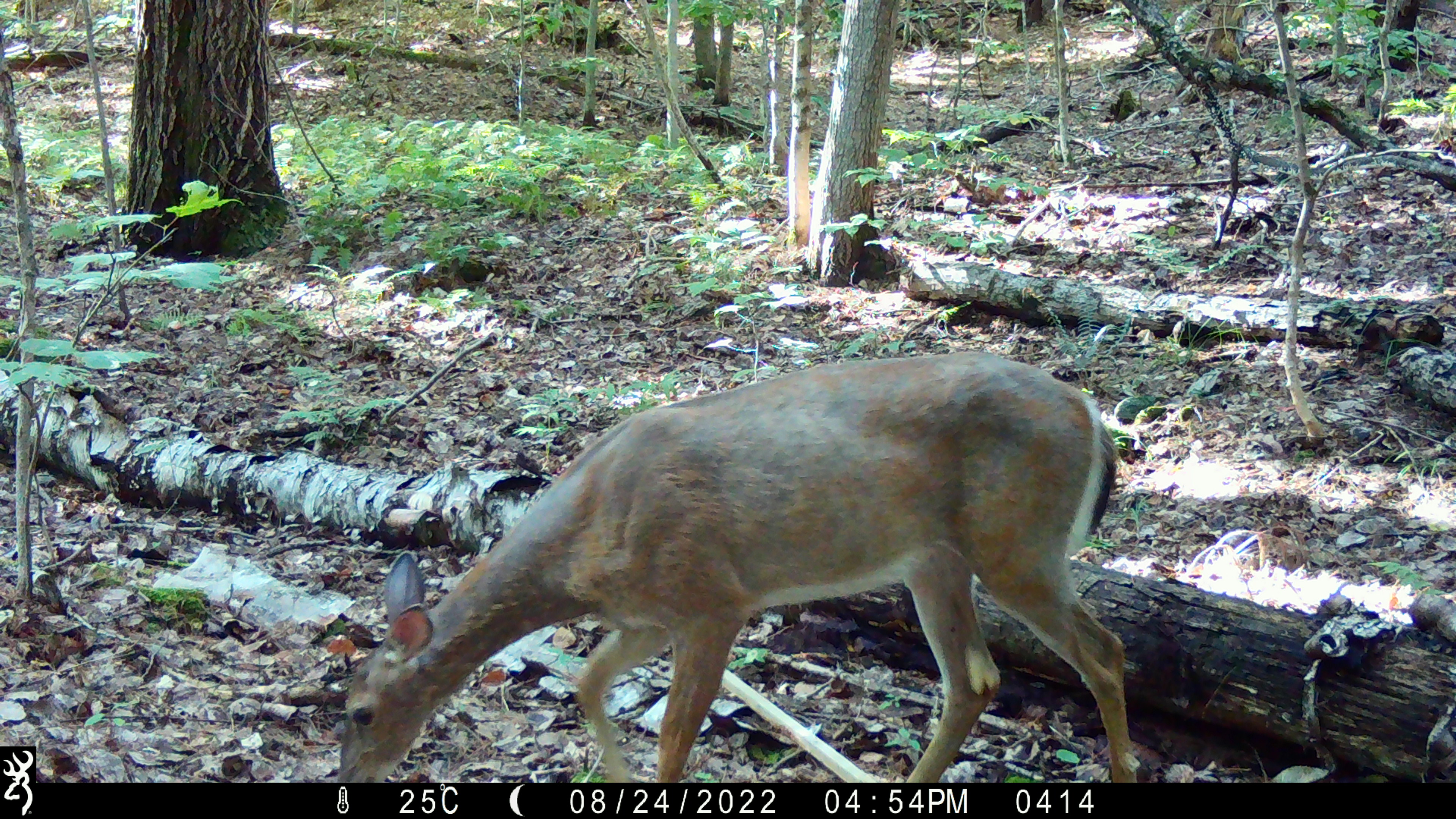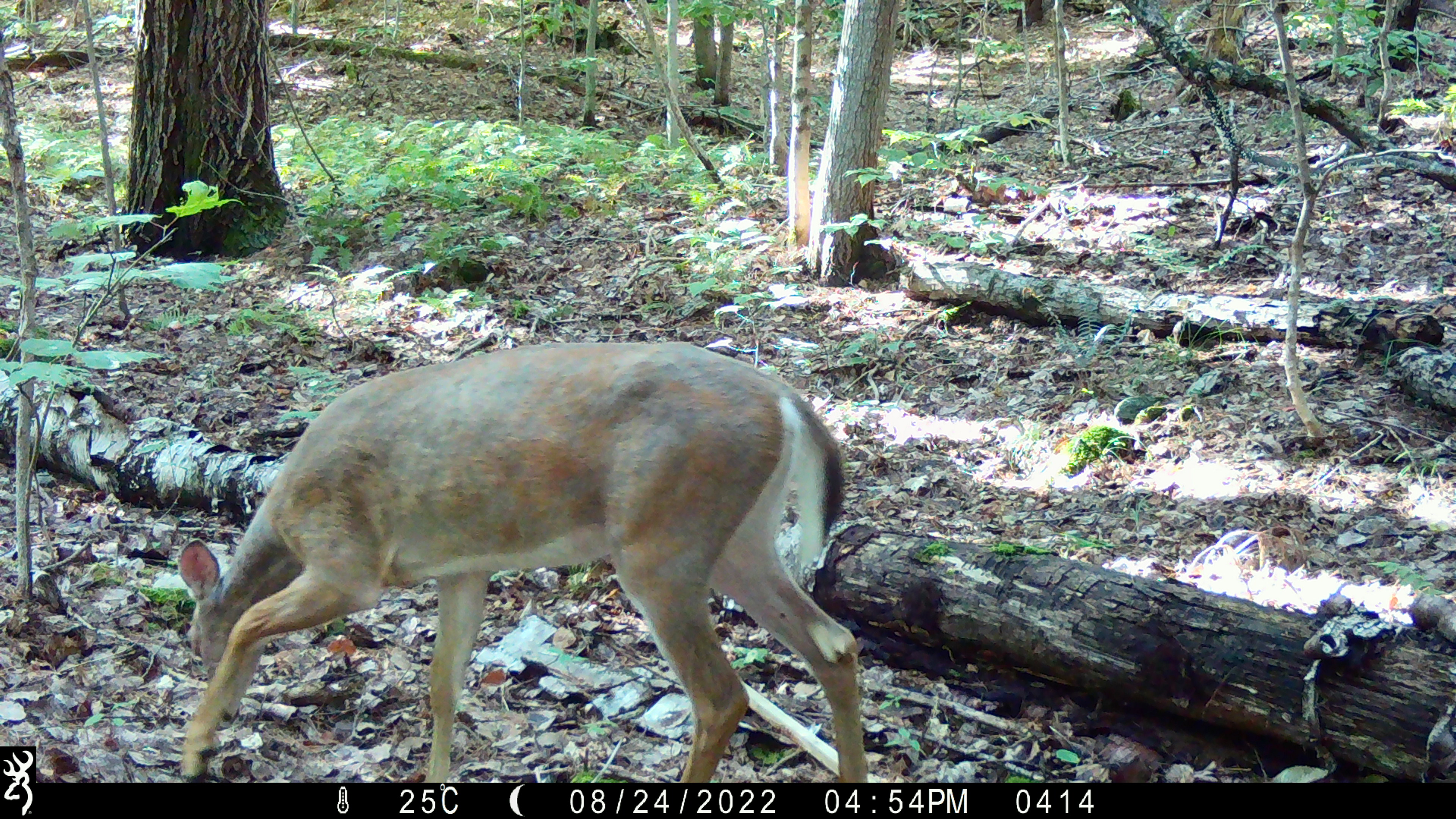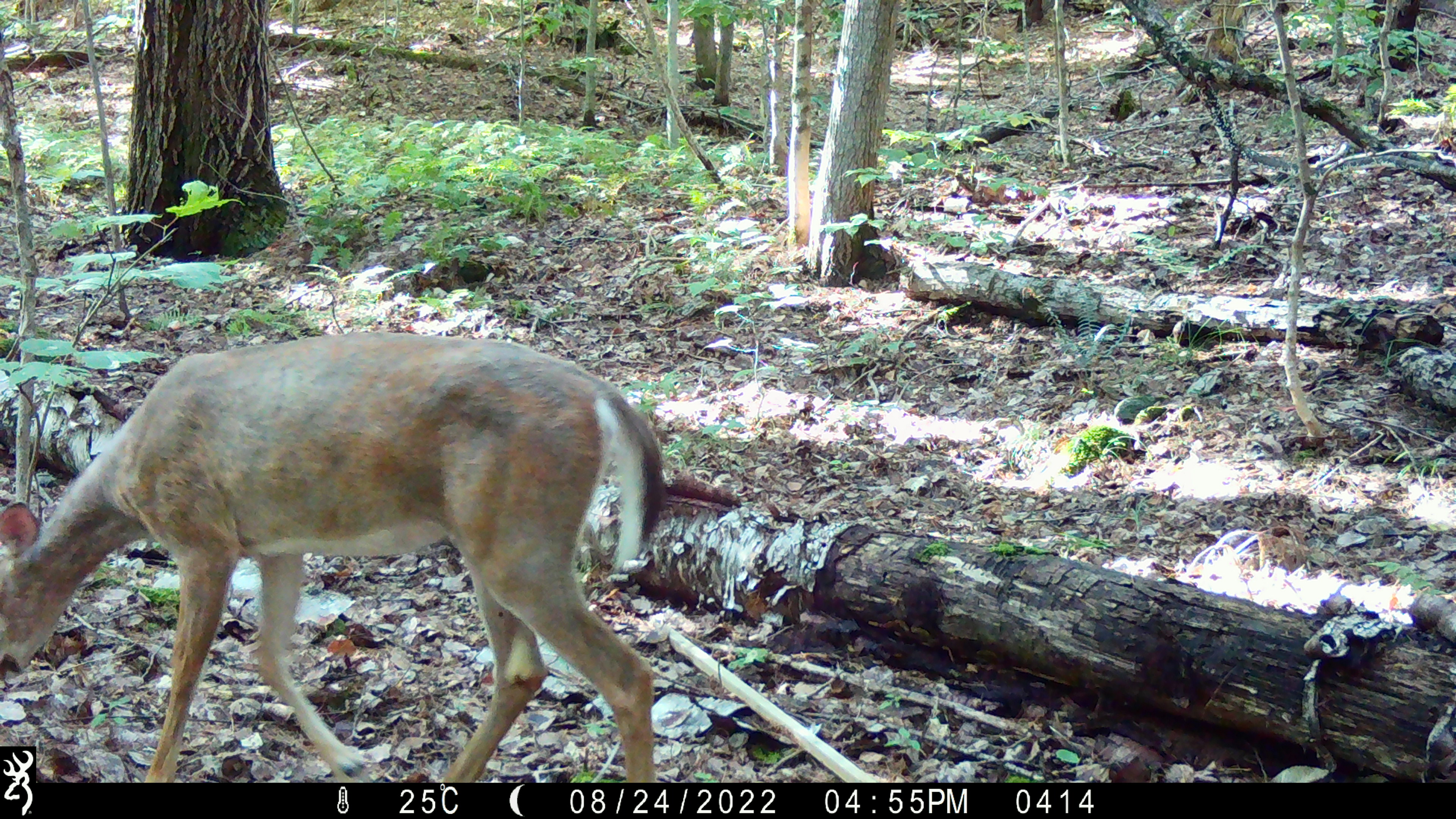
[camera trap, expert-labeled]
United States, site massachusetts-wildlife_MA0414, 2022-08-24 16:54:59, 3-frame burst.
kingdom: Animalia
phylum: Chordata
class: Mammalia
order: Artiodactyla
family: Cervidae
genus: Odocoileus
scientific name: Odocoileus virginianus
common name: white-tailed deer